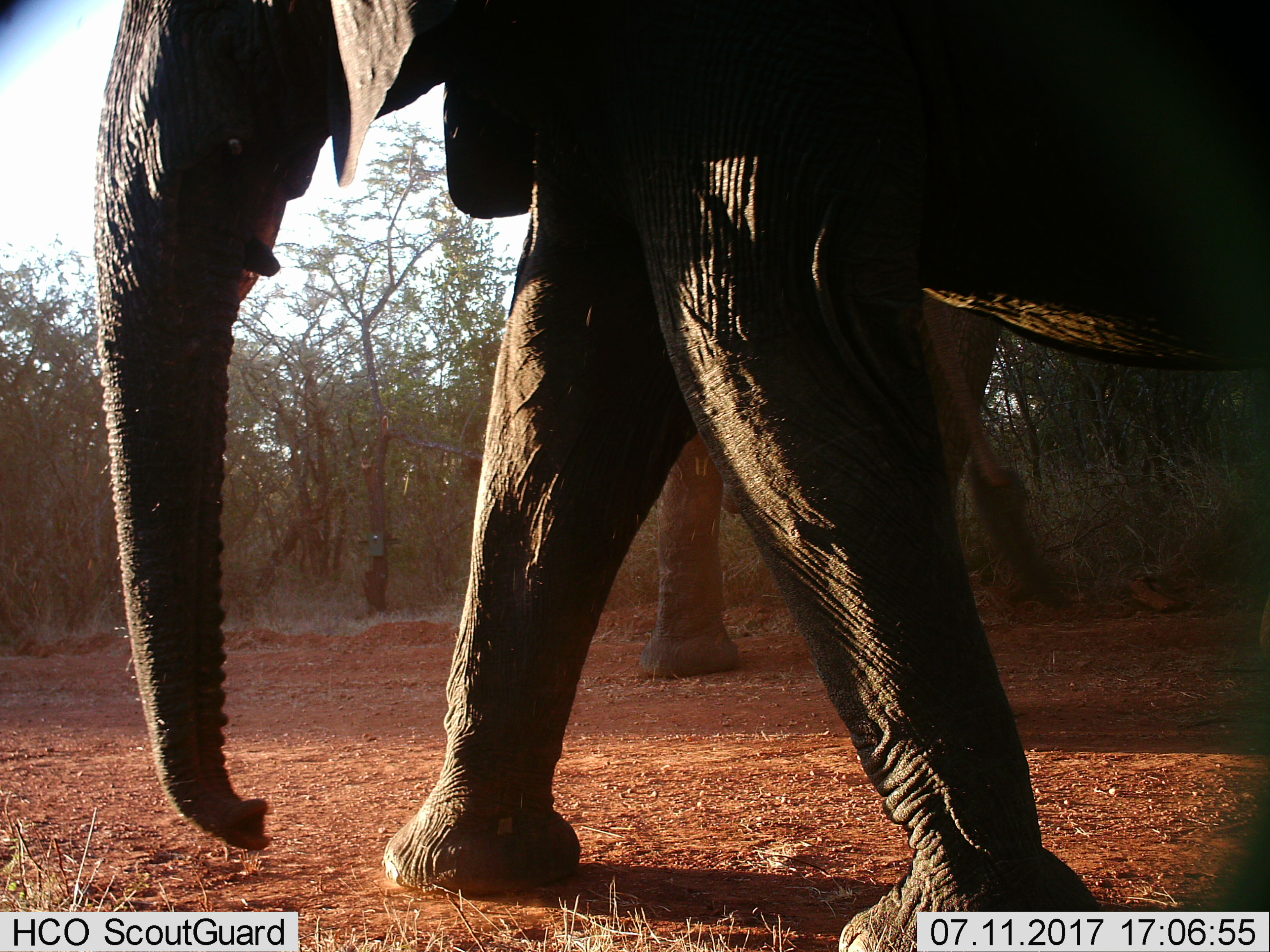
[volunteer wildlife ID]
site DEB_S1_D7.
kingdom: Animalia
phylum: Chordata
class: Mammalia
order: Proboscidea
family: Elephantidae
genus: Loxodonta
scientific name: Loxodonta africana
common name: african bush elephant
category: elephant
Elephant (african bush elephant) (Loxodonta africana), count 2. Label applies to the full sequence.